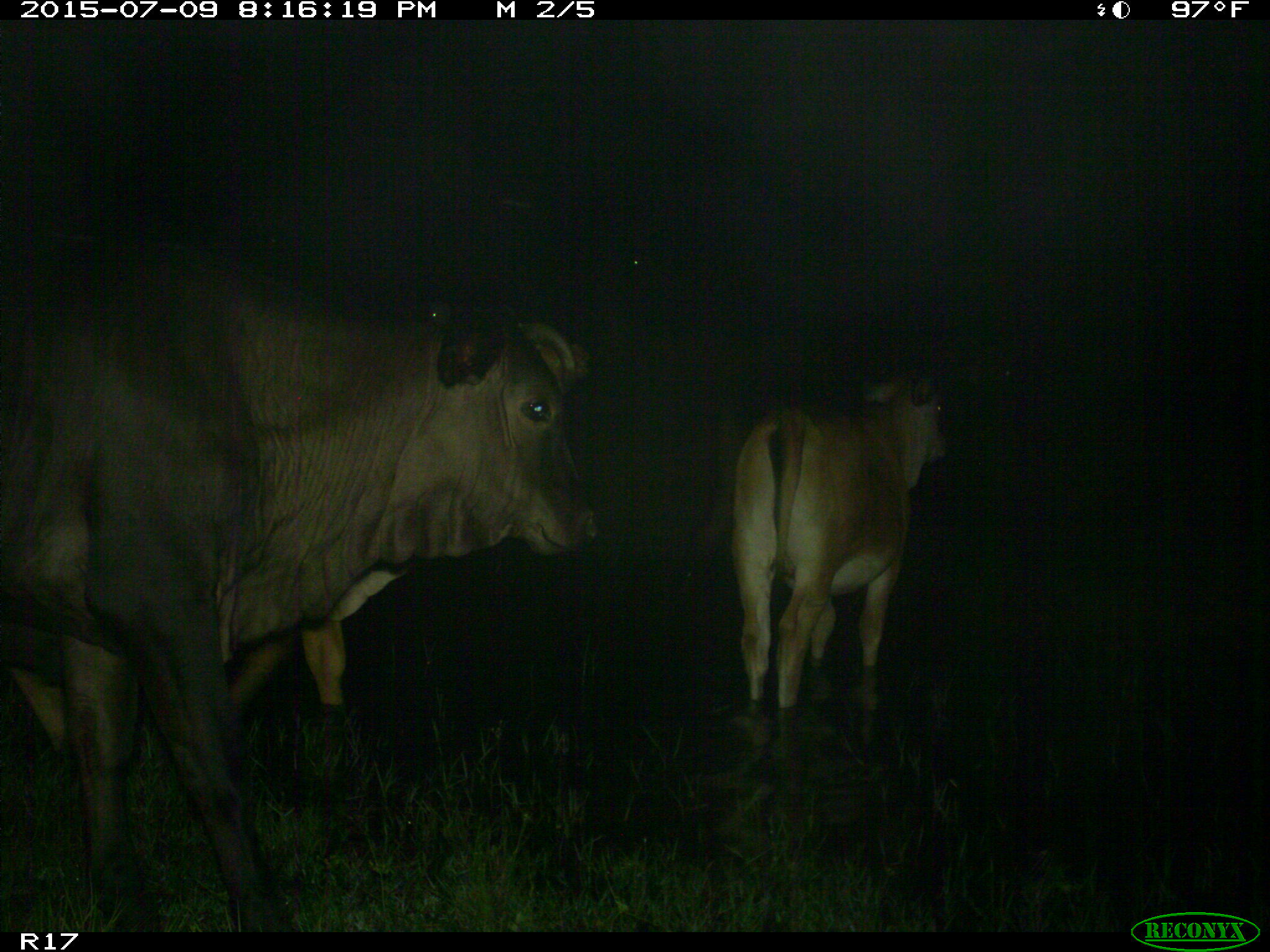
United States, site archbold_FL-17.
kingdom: Animalia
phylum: Chordata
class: Mammalia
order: Artiodactyla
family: Bovidae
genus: Bos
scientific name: Bos taurus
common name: domestic cow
Bos taurus (domestic cow).